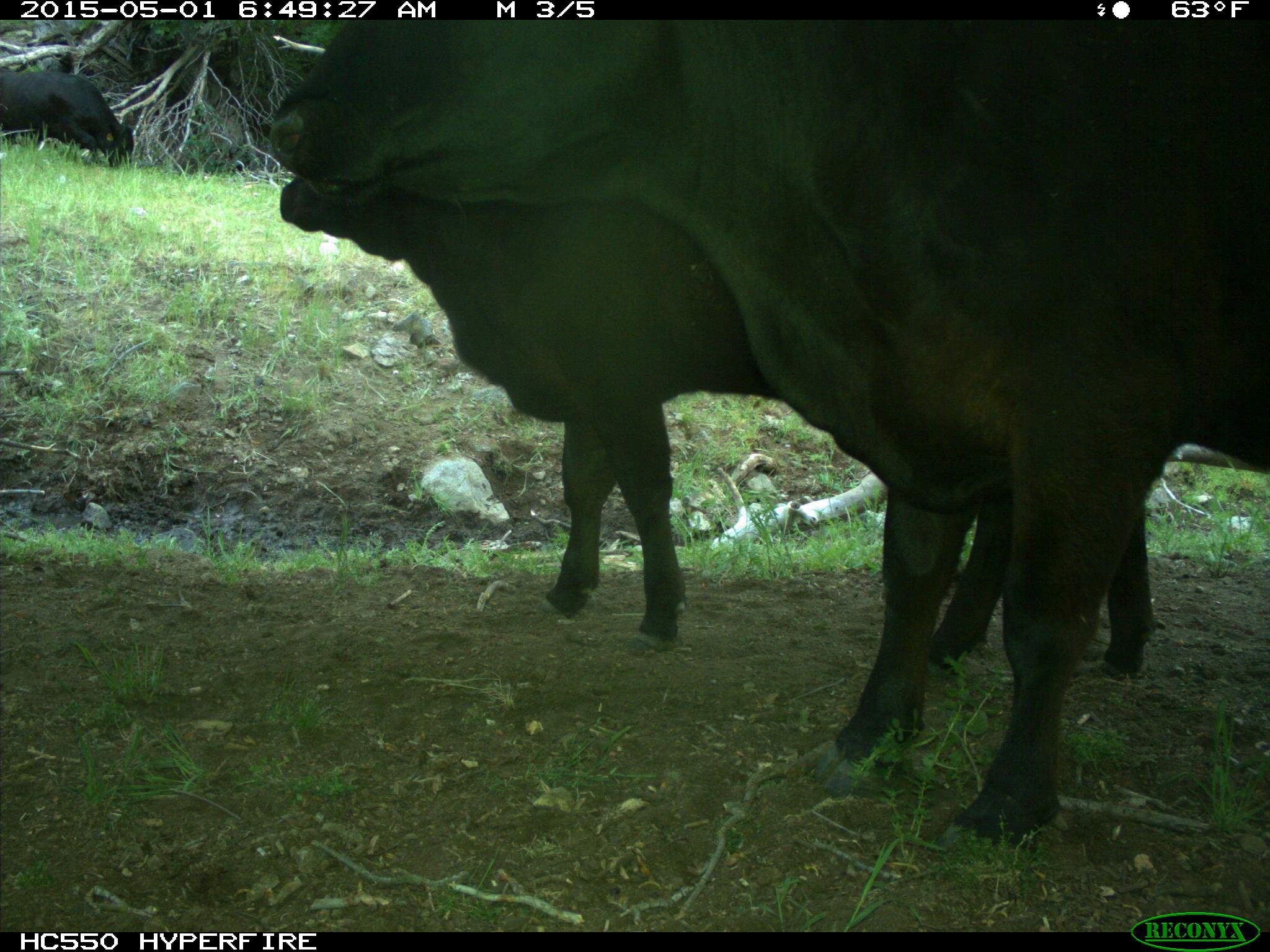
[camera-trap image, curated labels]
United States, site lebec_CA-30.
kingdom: Animalia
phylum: Chordata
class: Mammalia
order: Artiodactyla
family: Bovidae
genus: Bos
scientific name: Bos taurus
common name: domestic cow